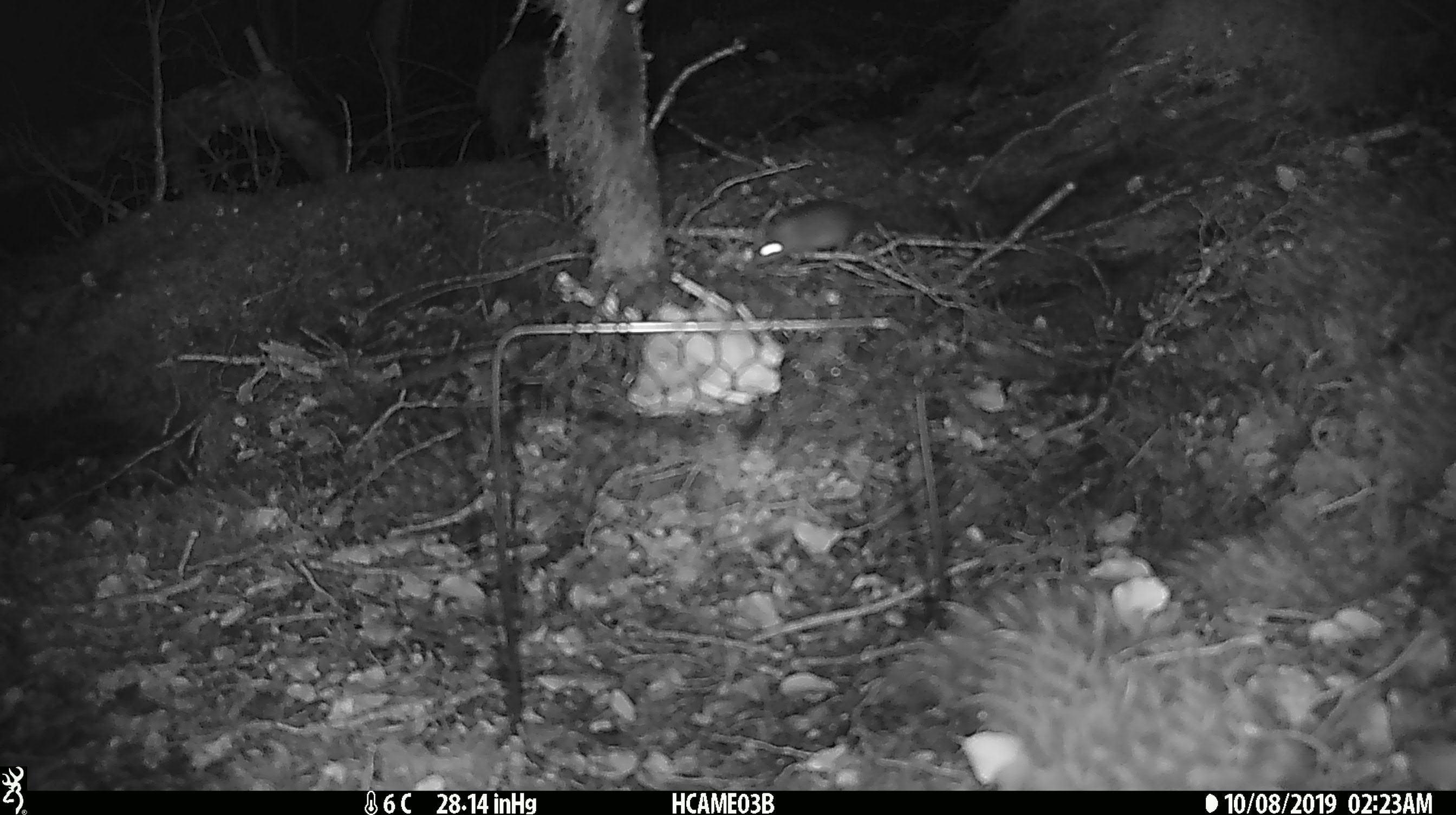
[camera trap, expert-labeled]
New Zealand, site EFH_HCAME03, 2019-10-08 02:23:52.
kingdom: Animalia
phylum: Chordata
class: Mammalia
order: Rodentia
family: Muridae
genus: Mus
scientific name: Mus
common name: mouse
Mouse (Mus).